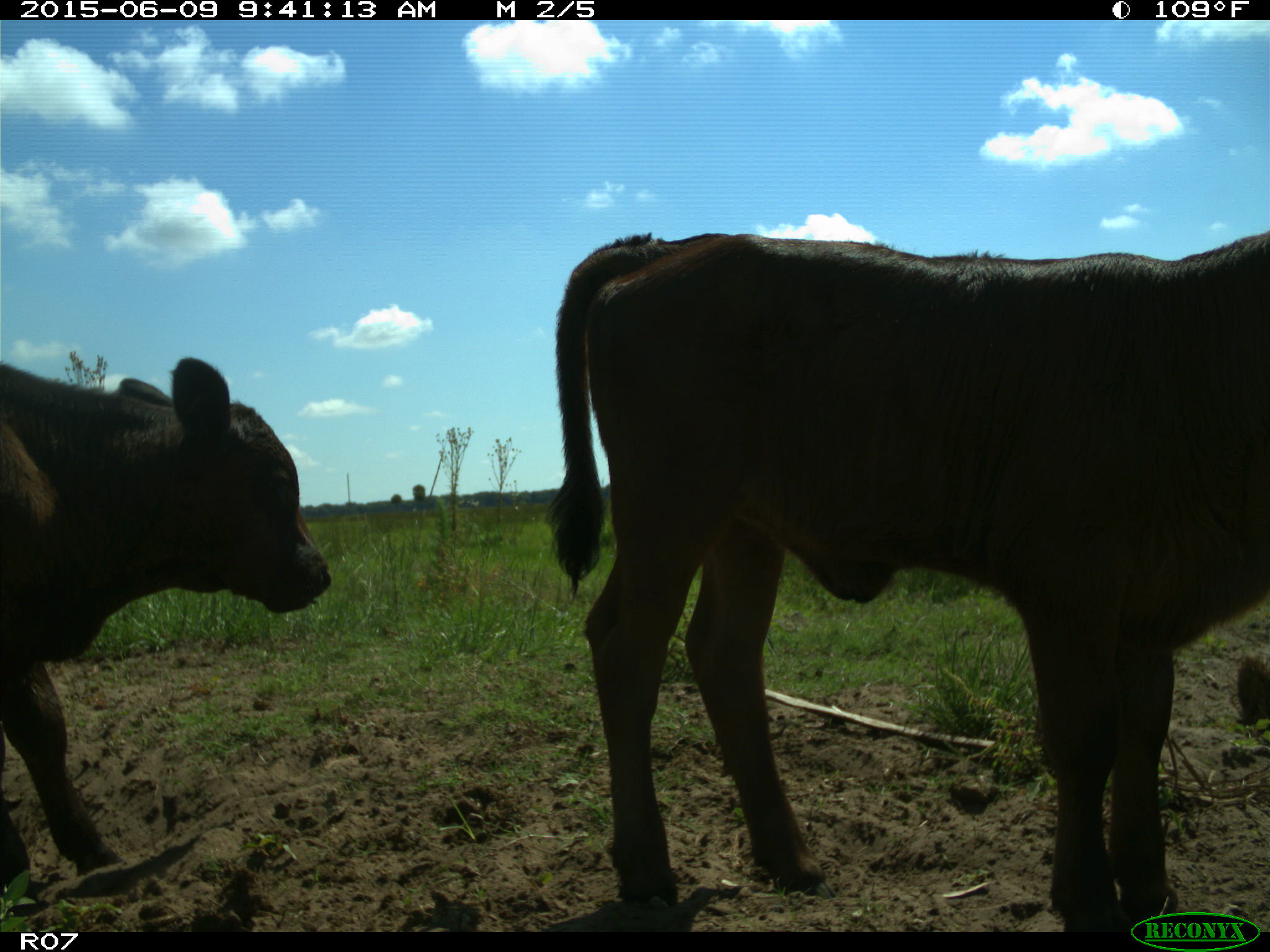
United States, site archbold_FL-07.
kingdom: Animalia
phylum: Chordata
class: Mammalia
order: Artiodactyla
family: Bovidae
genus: Bos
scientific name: Bos taurus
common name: domestic cow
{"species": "Bos taurus (domestic cow)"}